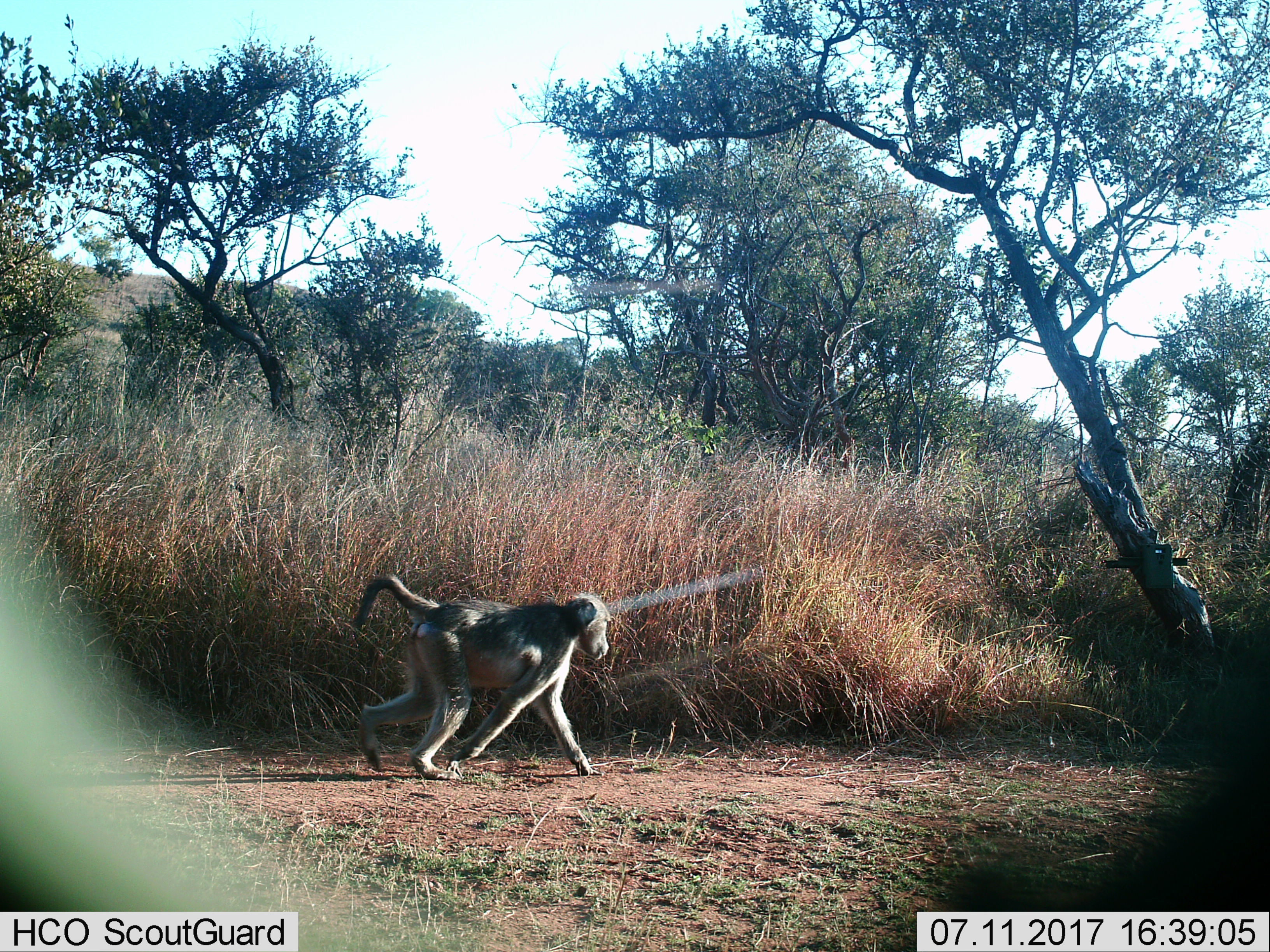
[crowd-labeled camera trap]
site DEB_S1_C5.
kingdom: Animalia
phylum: Chordata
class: Mammalia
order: Primates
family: Cercopithecidae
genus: Papio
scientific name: Papio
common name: baboon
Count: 1.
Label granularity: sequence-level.